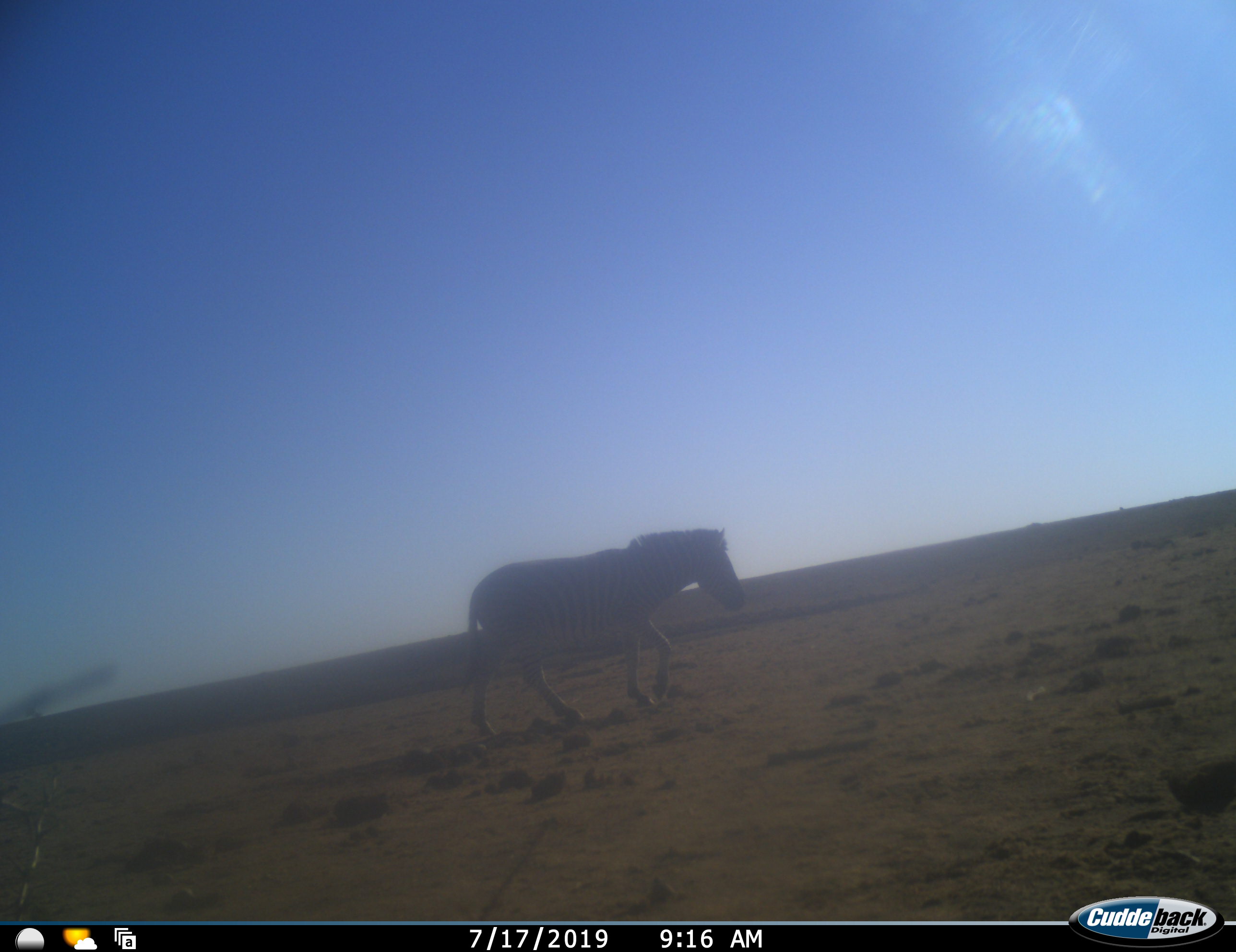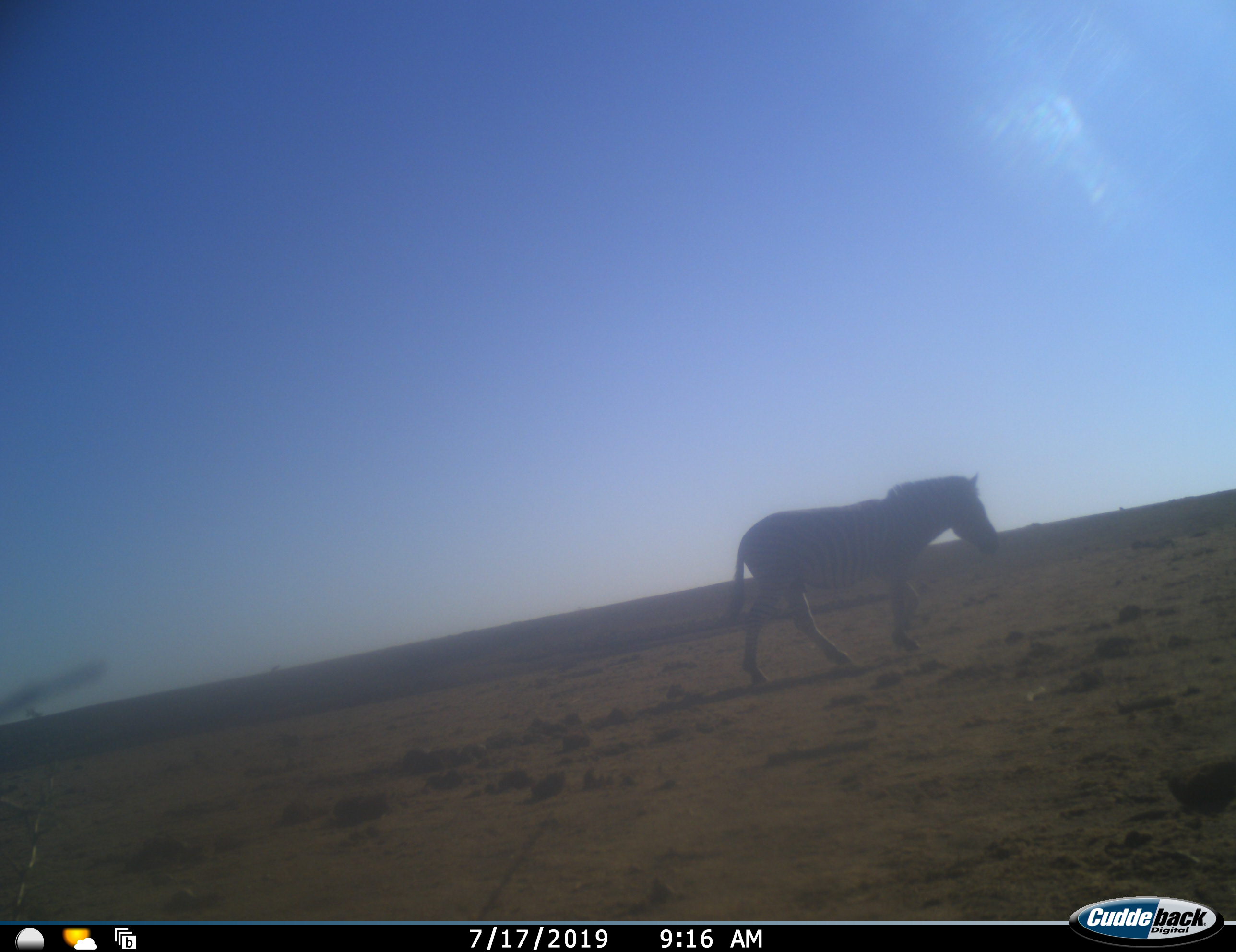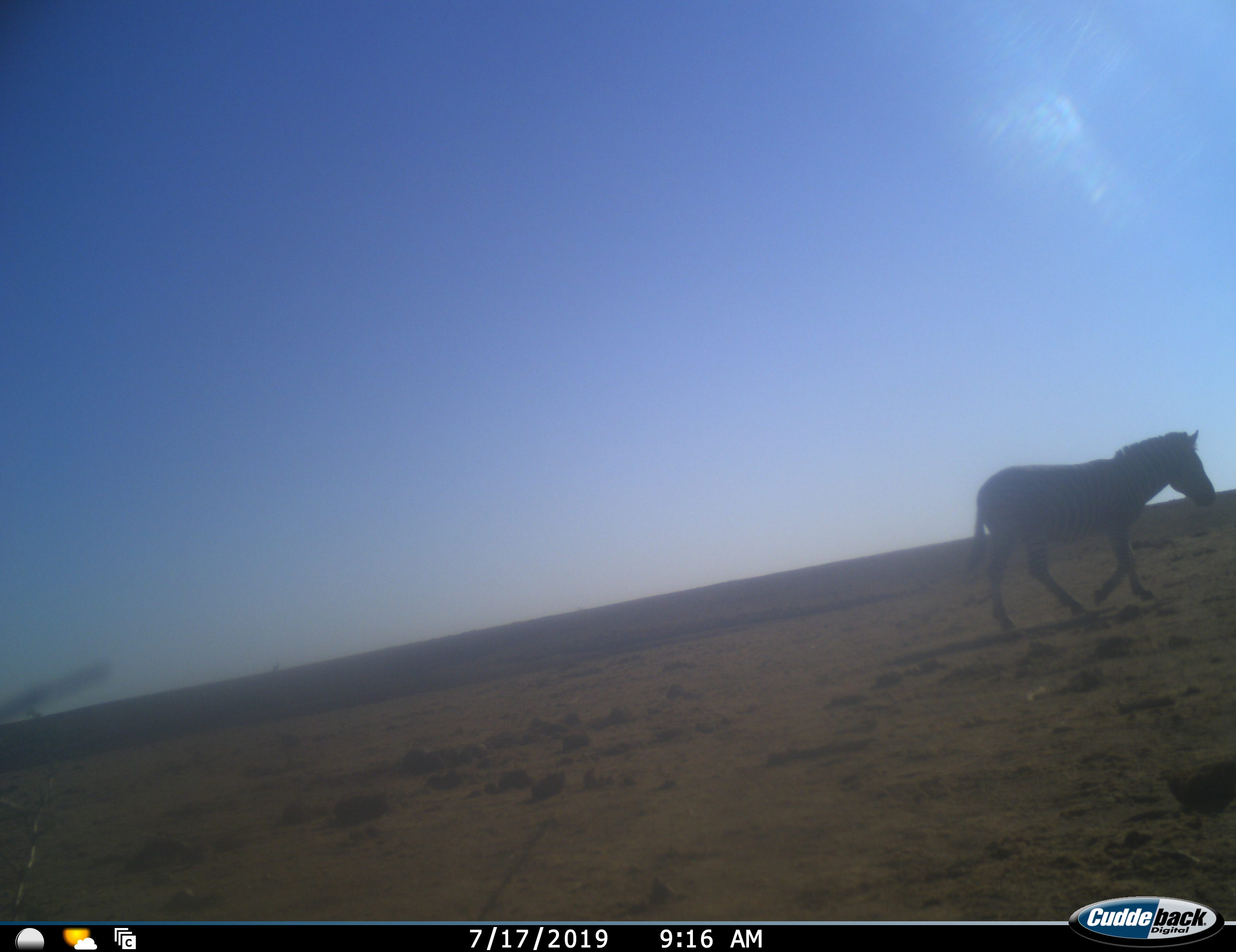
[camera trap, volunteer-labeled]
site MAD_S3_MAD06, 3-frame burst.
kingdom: Animalia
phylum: Chordata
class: Mammalia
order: Perissodactyla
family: Equidae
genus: Equus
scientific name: Equus quagga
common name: plains zebra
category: zebraplains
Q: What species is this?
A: Zebraplains (plains zebra) (Equus quagga).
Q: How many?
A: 1.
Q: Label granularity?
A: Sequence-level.